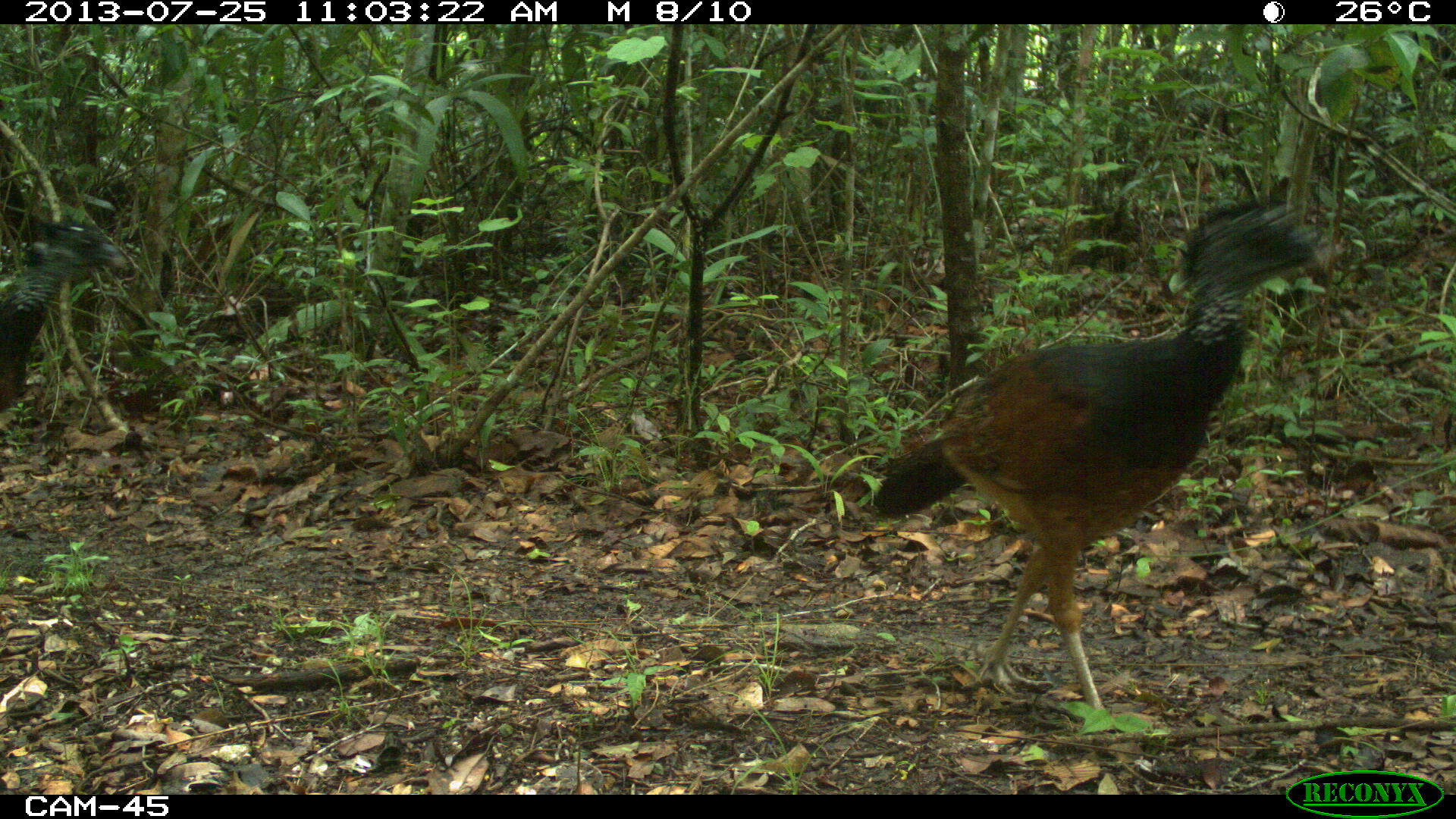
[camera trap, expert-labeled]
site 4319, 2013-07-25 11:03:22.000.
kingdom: Animalia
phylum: Chordata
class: Aves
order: Galliformes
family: Cracidae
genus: Crax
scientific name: Crax rubra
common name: great curassow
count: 4